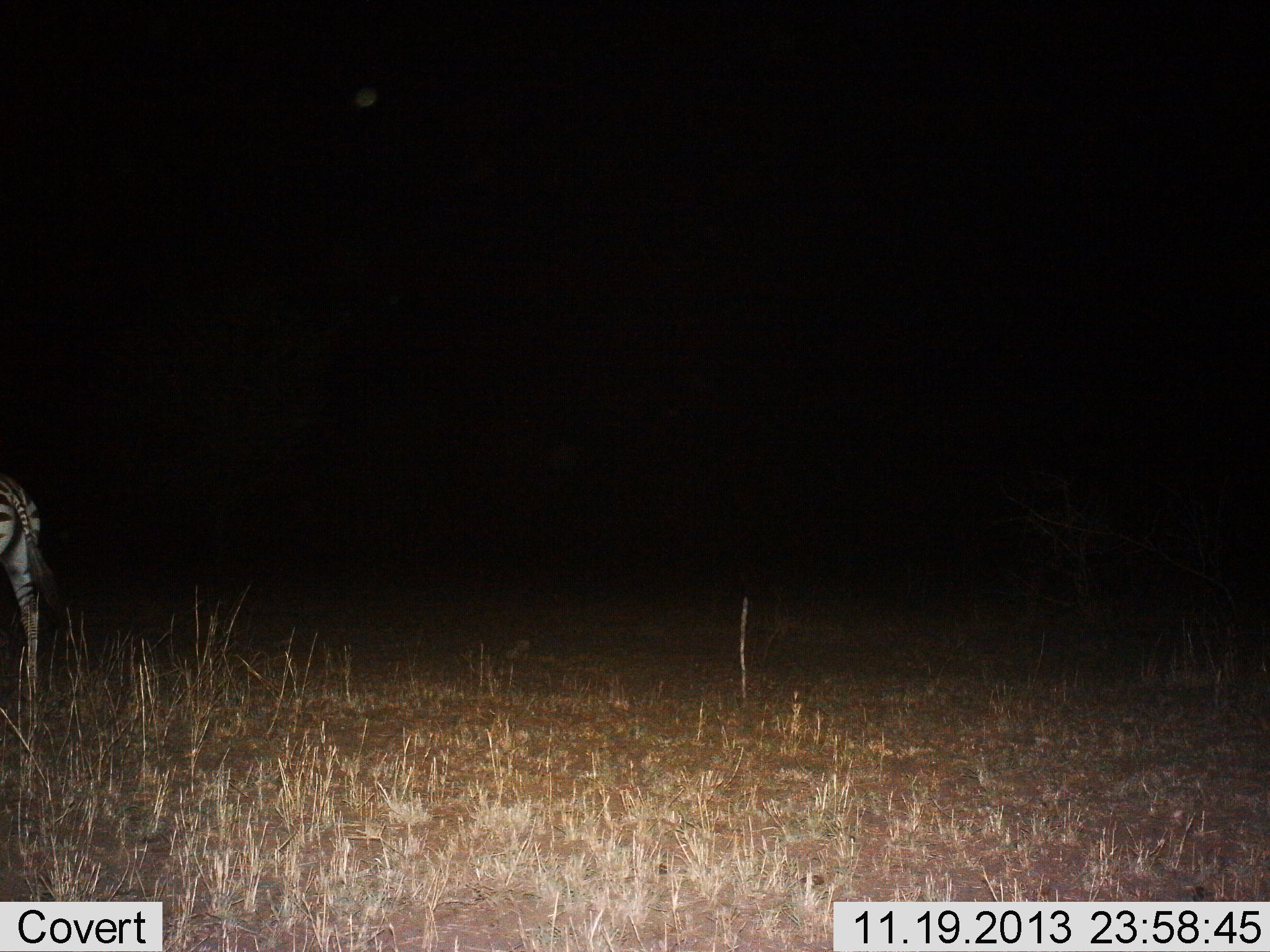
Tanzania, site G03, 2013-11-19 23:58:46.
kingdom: Animalia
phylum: Chordata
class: Mammalia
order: Perissodactyla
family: Equidae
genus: Equus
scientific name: Equus quagga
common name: plains zebra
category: zebra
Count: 1.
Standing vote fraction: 80%.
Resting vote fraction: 0%.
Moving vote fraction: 20%.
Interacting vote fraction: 0%.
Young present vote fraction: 0%.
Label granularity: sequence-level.